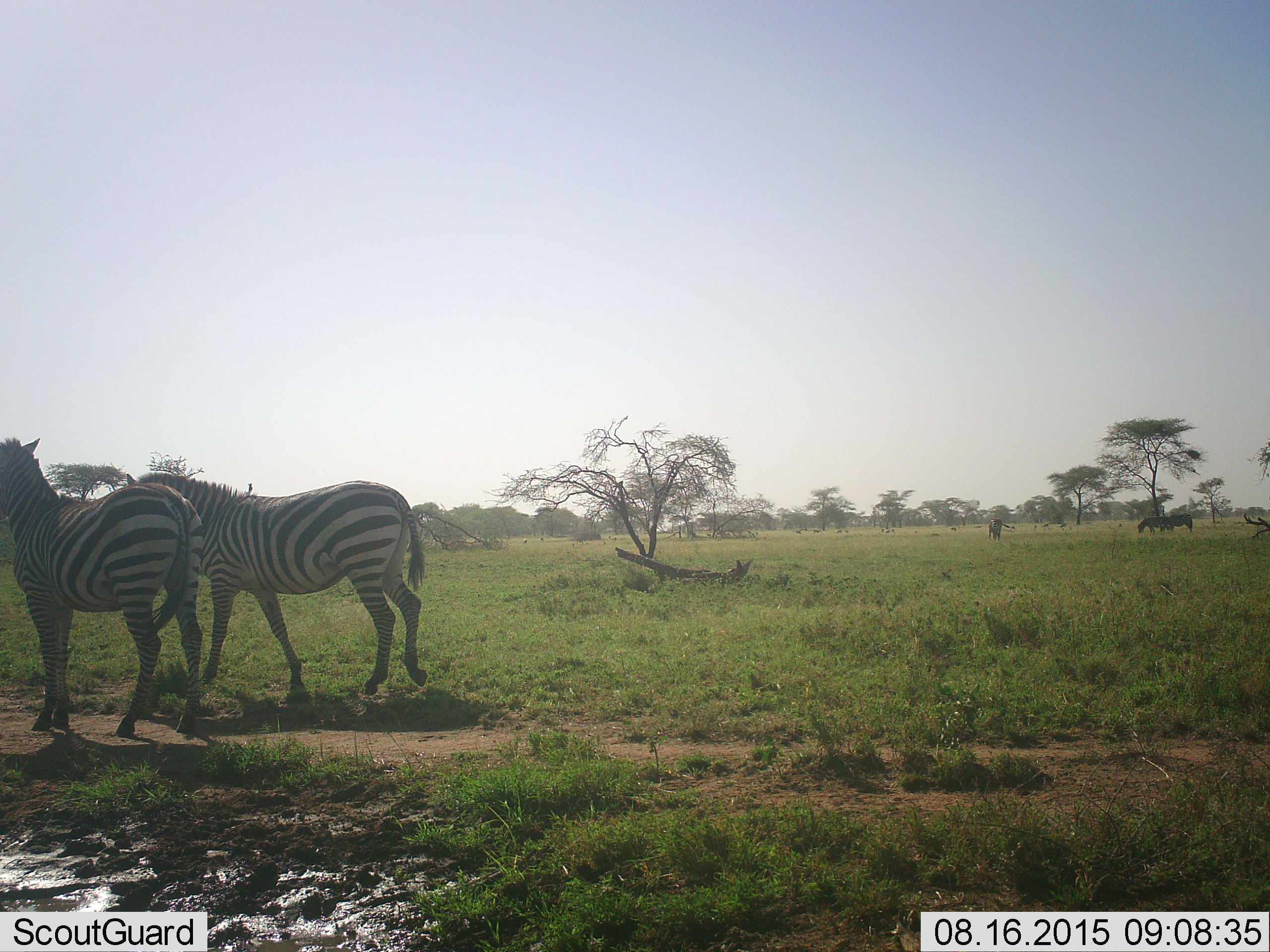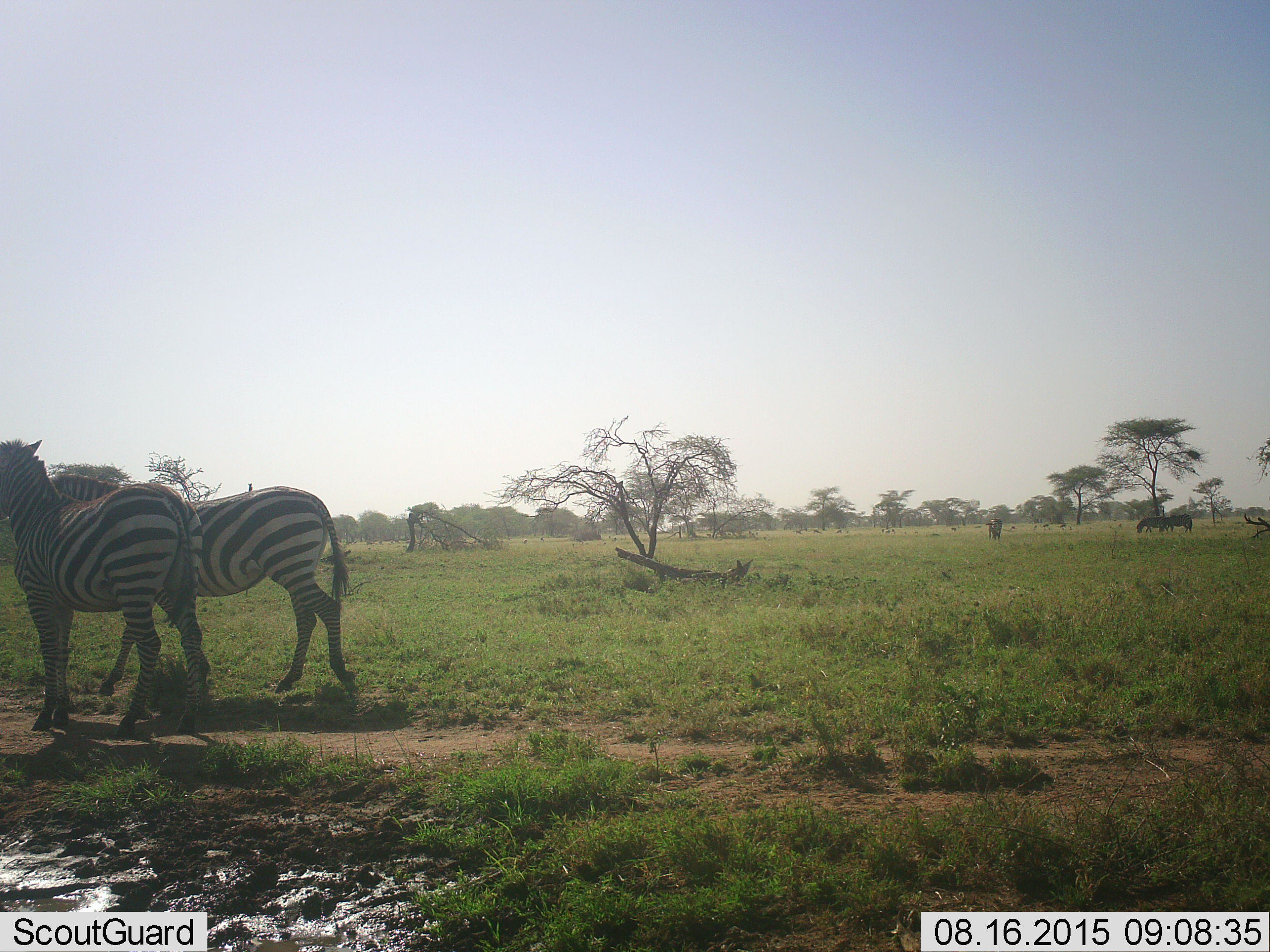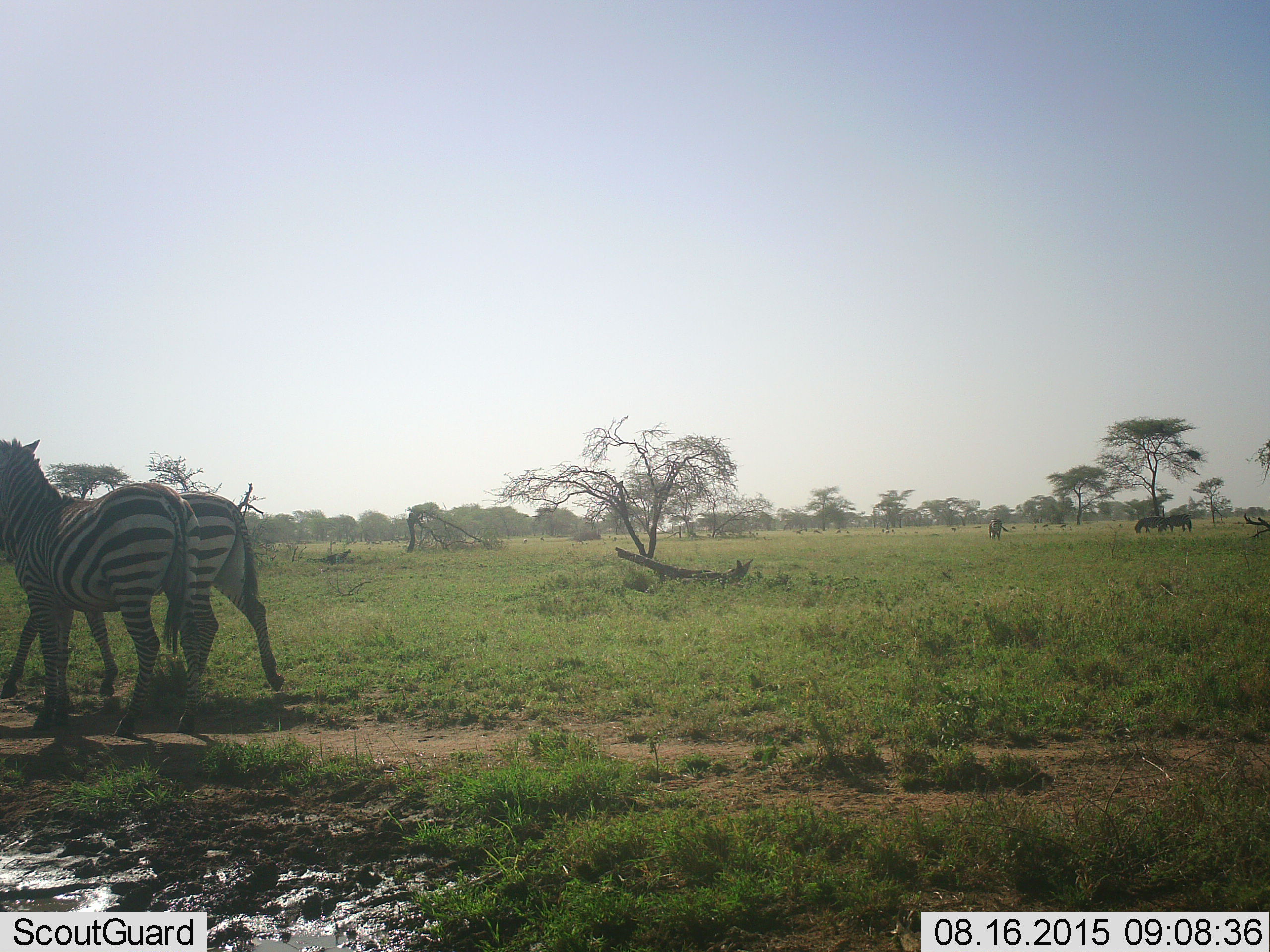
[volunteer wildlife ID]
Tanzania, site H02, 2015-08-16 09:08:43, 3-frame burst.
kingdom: Animalia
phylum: Chordata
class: Mammalia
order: Perissodactyla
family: Equidae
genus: Equus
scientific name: Equus quagga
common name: plains zebra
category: zebra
Zebra (plains zebra) (Equus quagga), count 5. Behavior (volunteer vote fractions): standing 45%, resting 9%, moving 55%, interacting 0%. Young present (vote fraction): 0%. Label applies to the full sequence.